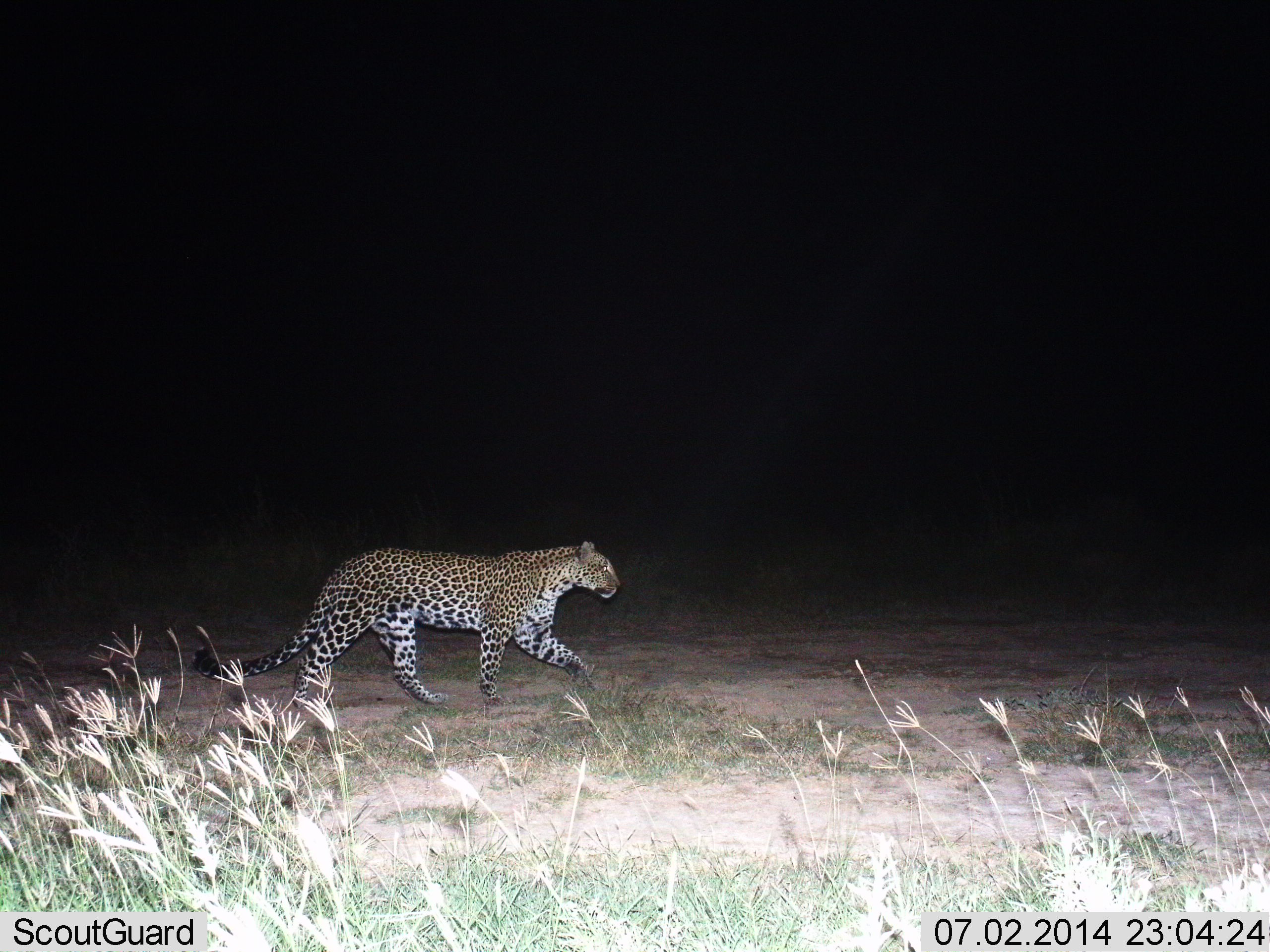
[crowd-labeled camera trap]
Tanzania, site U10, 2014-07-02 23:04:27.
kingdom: Animalia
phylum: Chordata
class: Mammalia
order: Carnivora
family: Felidae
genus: Panthera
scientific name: Panthera pardus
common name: leopard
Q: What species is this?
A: Leopard (Panthera pardus).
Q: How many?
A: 1.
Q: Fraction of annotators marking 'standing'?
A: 10%.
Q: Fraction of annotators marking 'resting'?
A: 0%.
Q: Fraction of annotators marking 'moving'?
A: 90%.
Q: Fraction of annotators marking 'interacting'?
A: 0%.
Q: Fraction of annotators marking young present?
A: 0%.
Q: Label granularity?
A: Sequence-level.